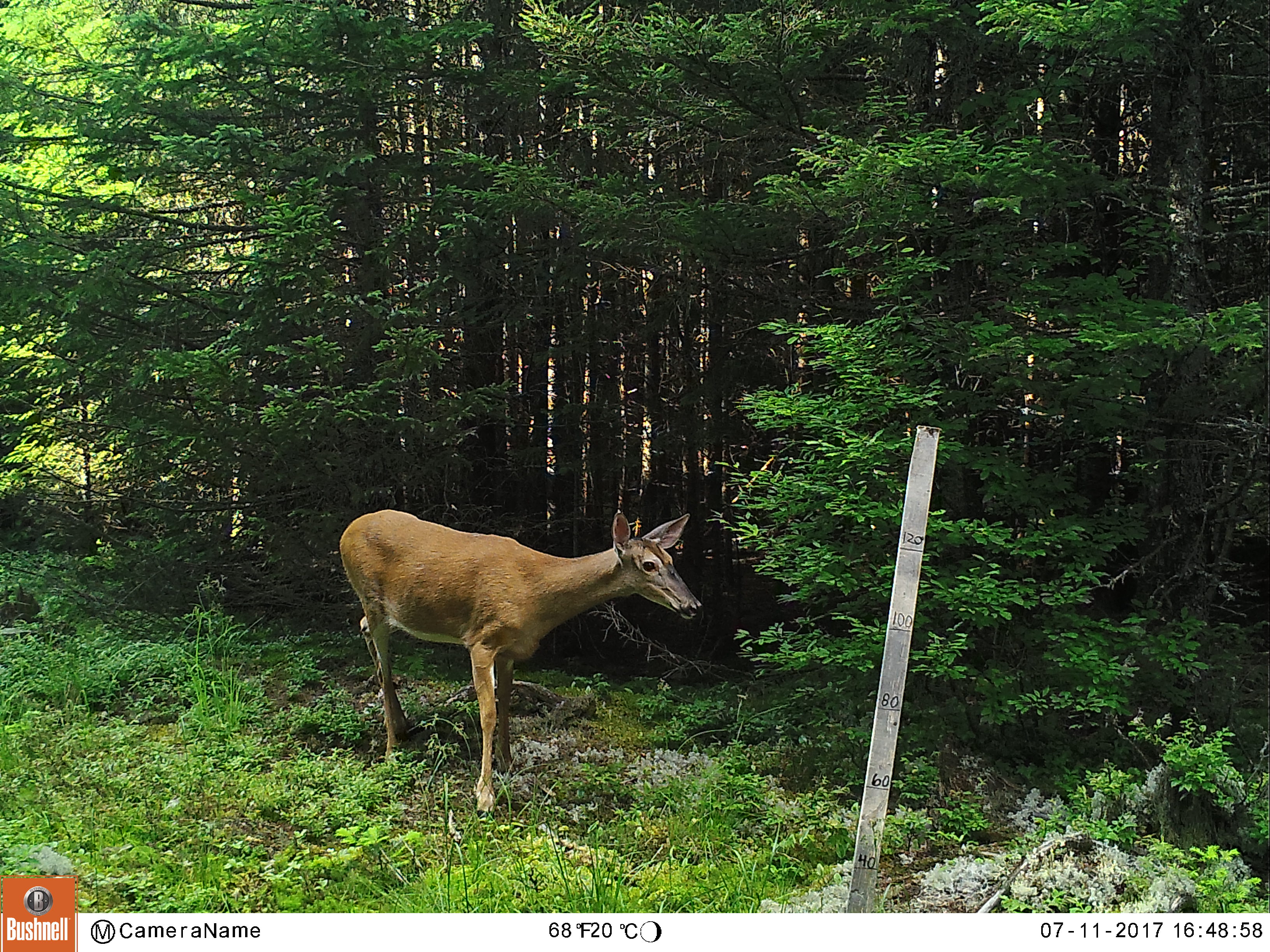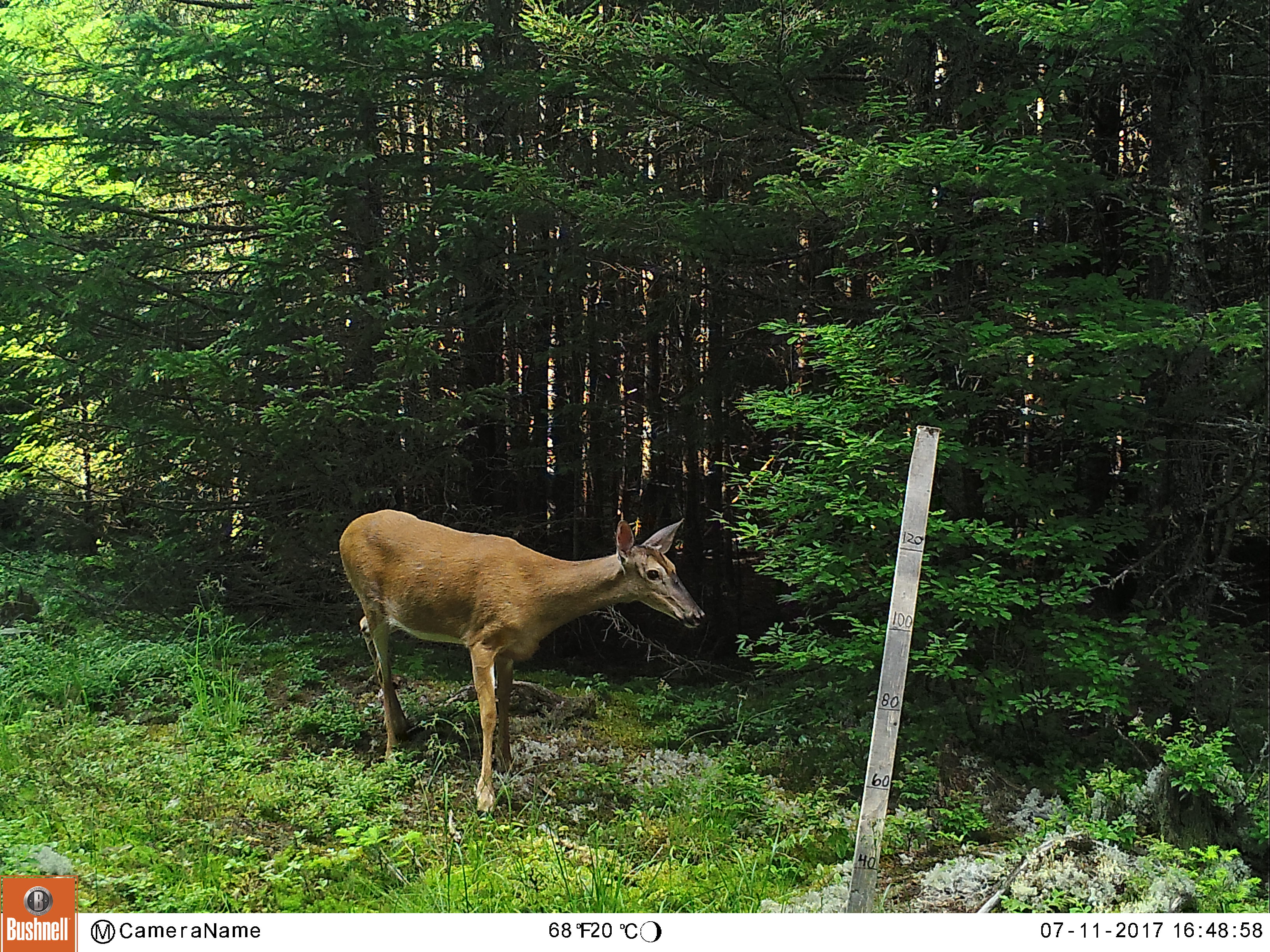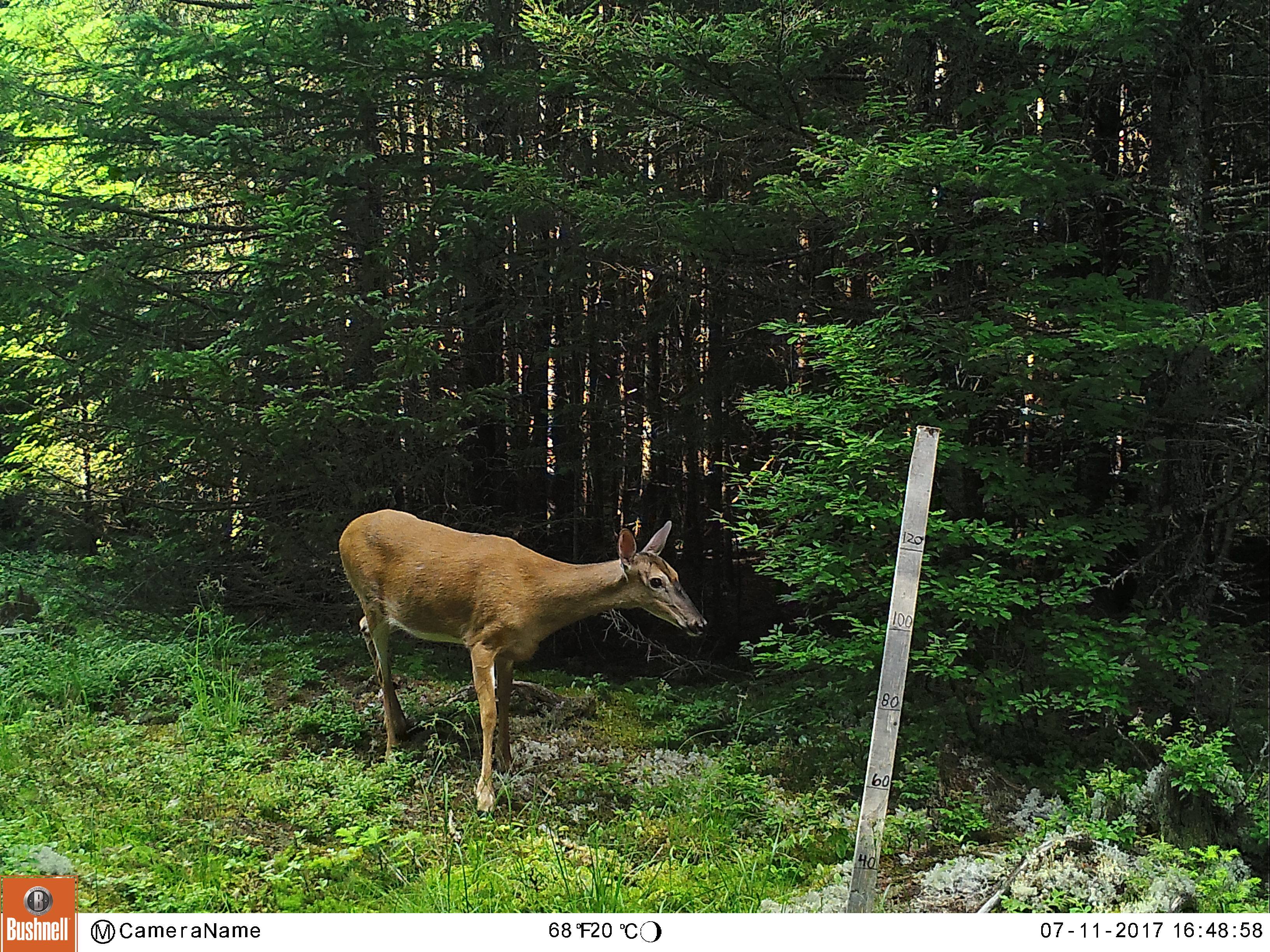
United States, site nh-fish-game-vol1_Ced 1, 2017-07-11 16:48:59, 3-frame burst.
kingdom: Animalia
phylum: Chordata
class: Mammalia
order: Artiodactyla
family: Cervidae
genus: Odocoileus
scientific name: Odocoileus virginianus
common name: white-tailed deer